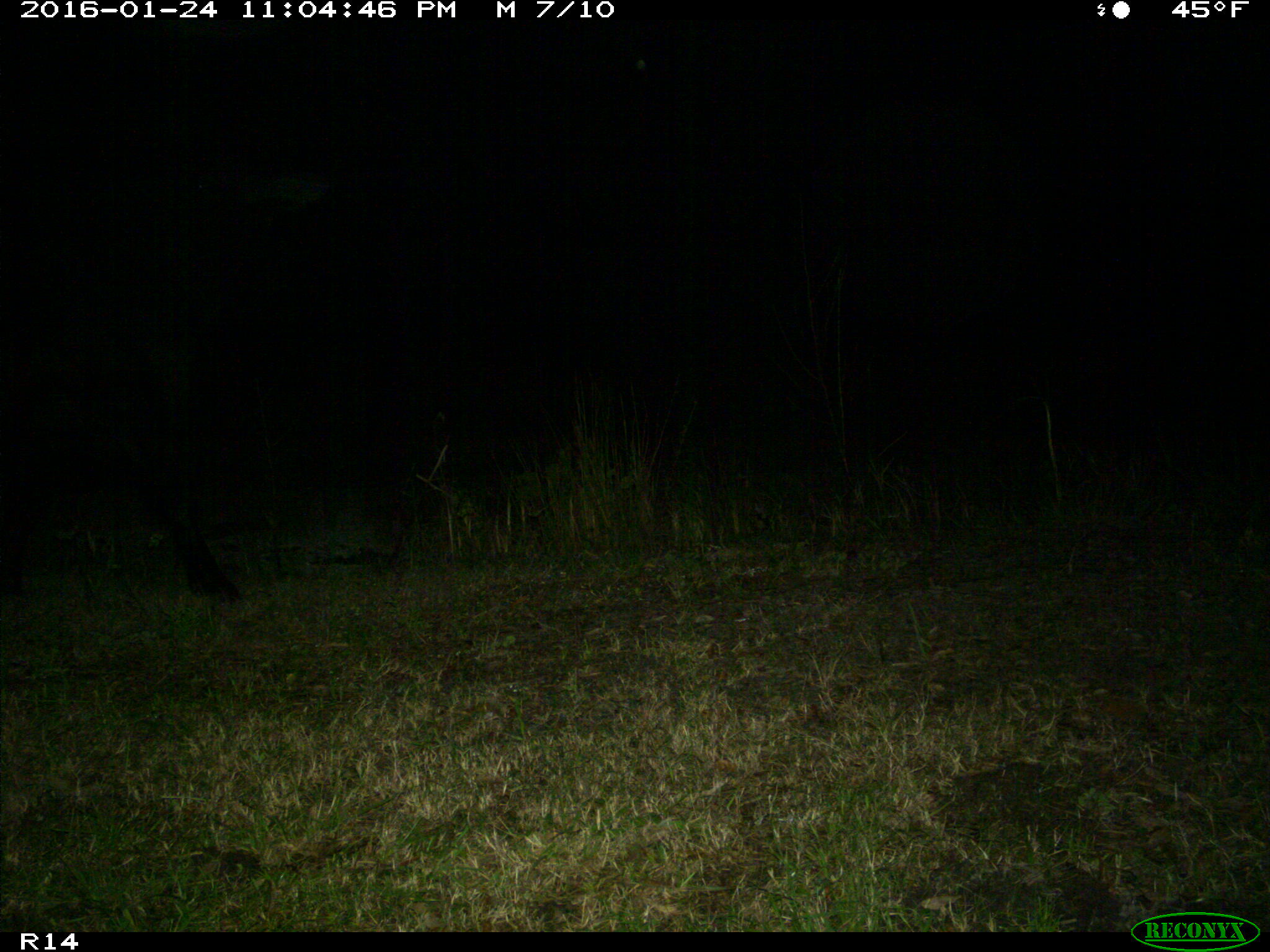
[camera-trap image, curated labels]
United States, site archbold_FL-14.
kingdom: Animalia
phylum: Chordata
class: Mammalia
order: Artiodactyla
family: Bovidae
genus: Bos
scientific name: Bos taurus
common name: domestic cow